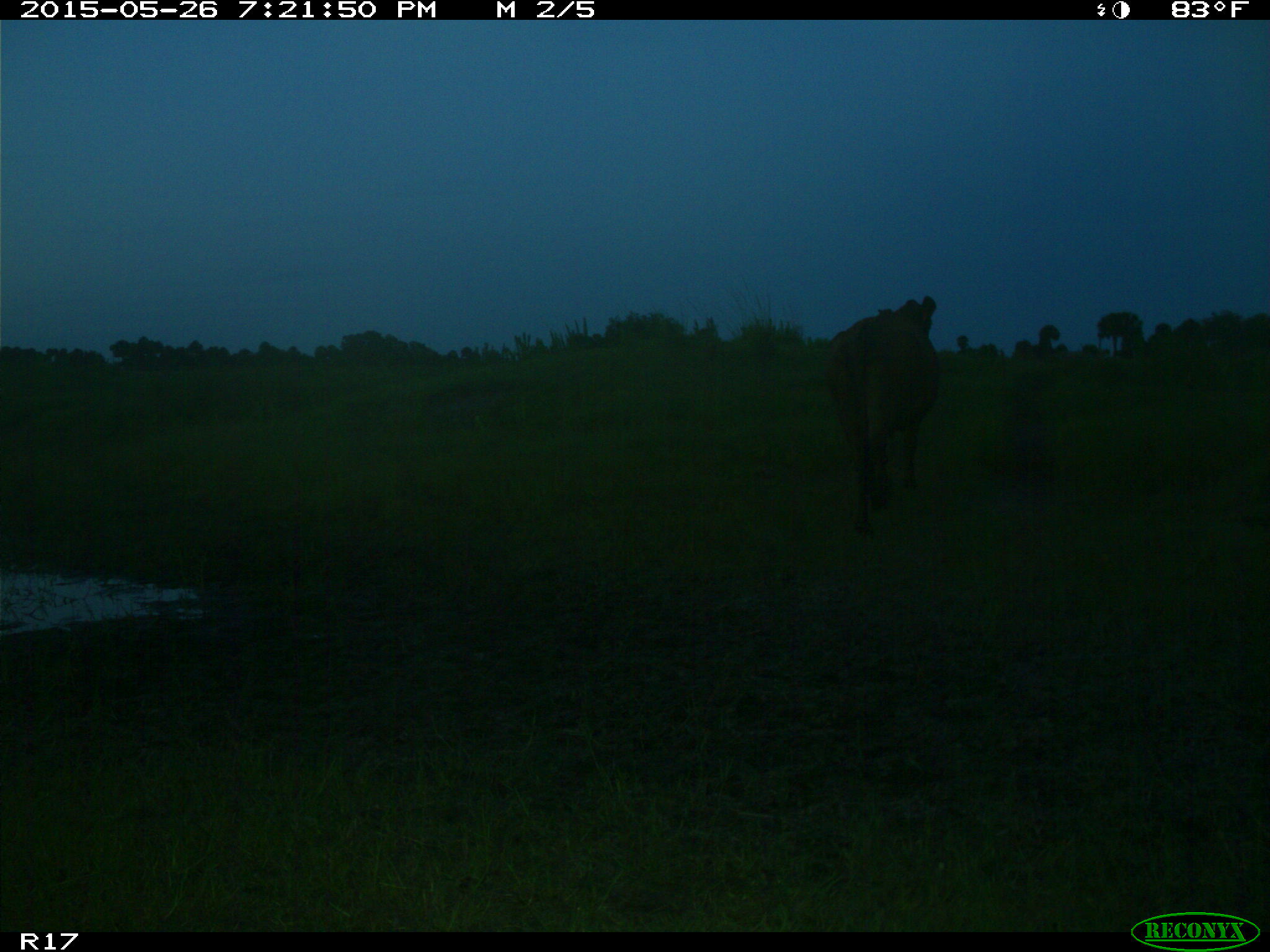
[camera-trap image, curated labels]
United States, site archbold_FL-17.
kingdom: Animalia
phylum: Chordata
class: Mammalia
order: Artiodactyla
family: Bovidae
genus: Bos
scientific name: Bos taurus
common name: domestic cow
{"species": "Bos taurus (domestic cow)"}